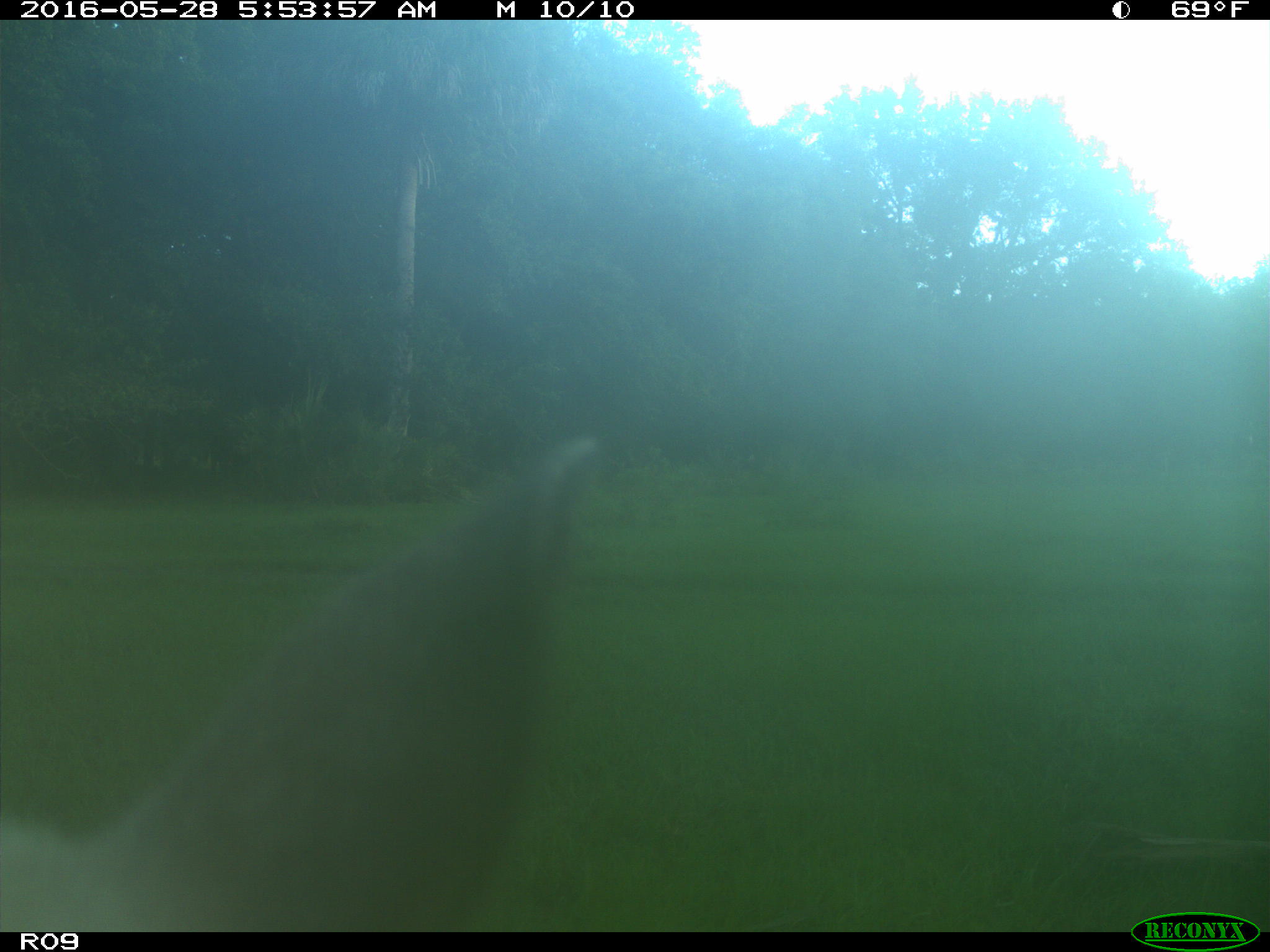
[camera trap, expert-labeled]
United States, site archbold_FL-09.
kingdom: Animalia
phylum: Chordata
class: Mammalia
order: Artiodactyla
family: Bovidae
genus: Bos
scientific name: Bos taurus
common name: domestic cow